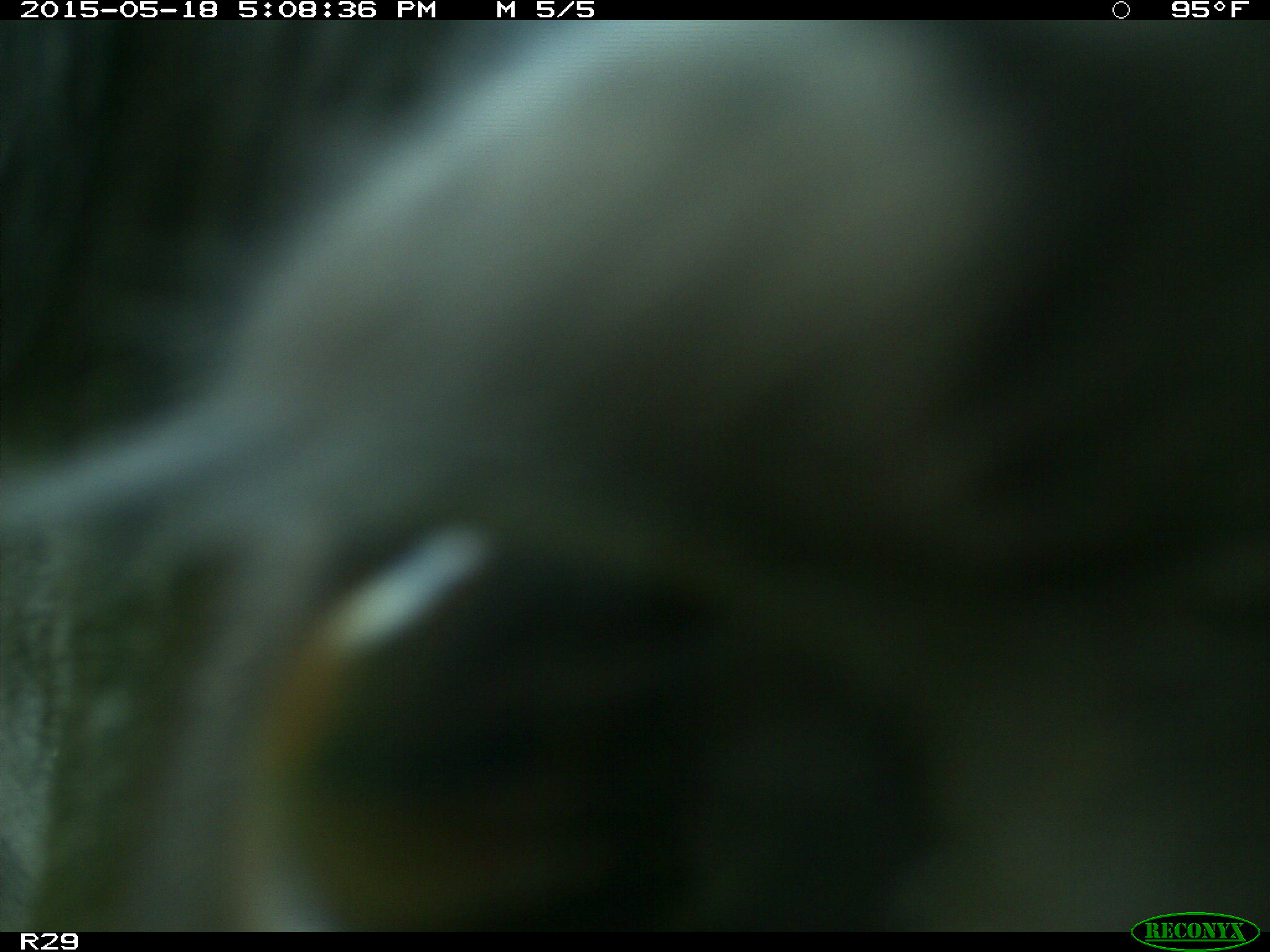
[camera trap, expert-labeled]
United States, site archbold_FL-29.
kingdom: Animalia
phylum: Chordata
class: Mammalia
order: Artiodactyla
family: Bovidae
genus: Bos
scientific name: Bos taurus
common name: domestic cow